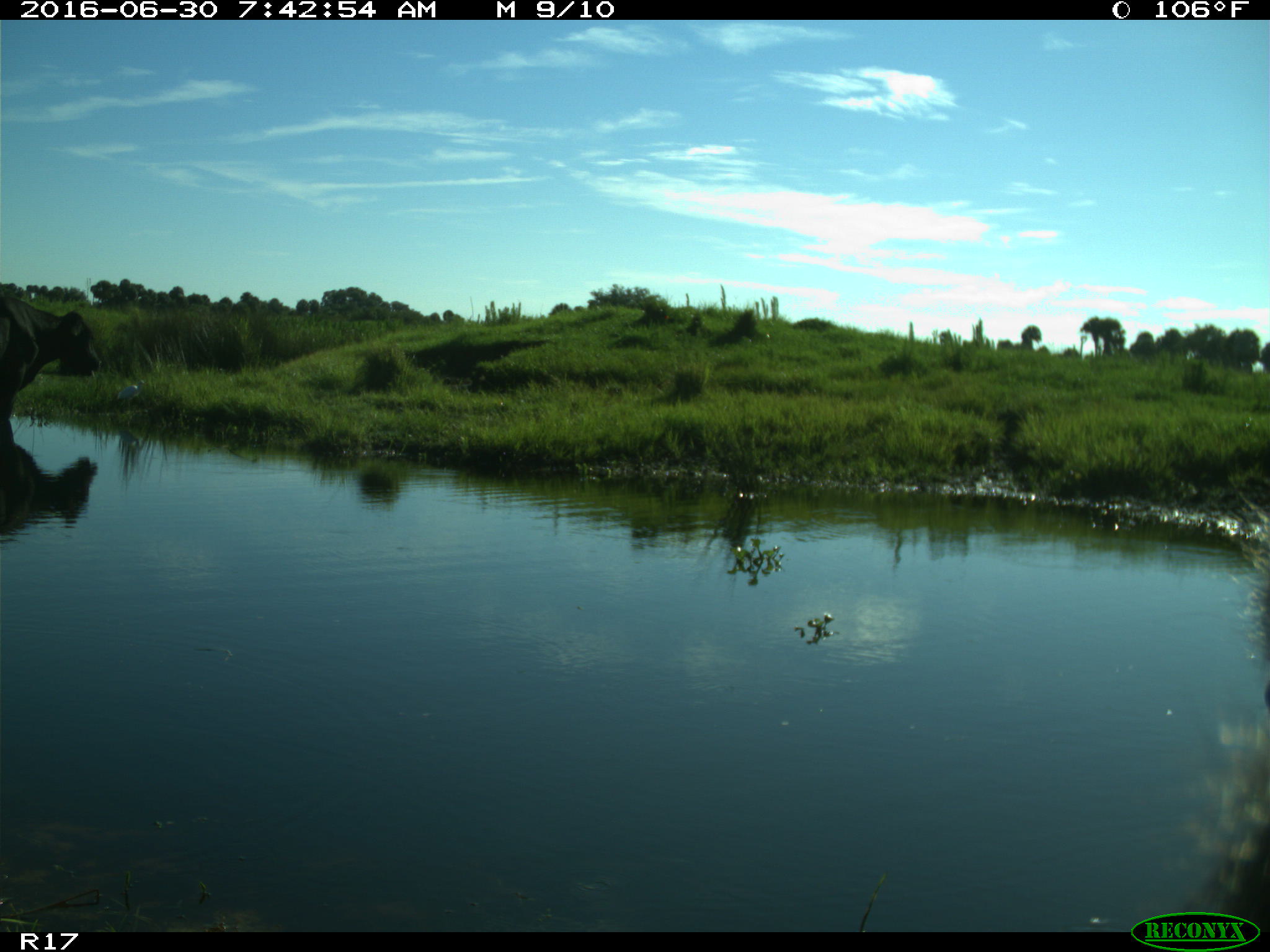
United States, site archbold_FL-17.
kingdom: Animalia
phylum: Chordata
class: Mammalia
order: Artiodactyla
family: Bovidae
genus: Bos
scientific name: Bos taurus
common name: domestic cow